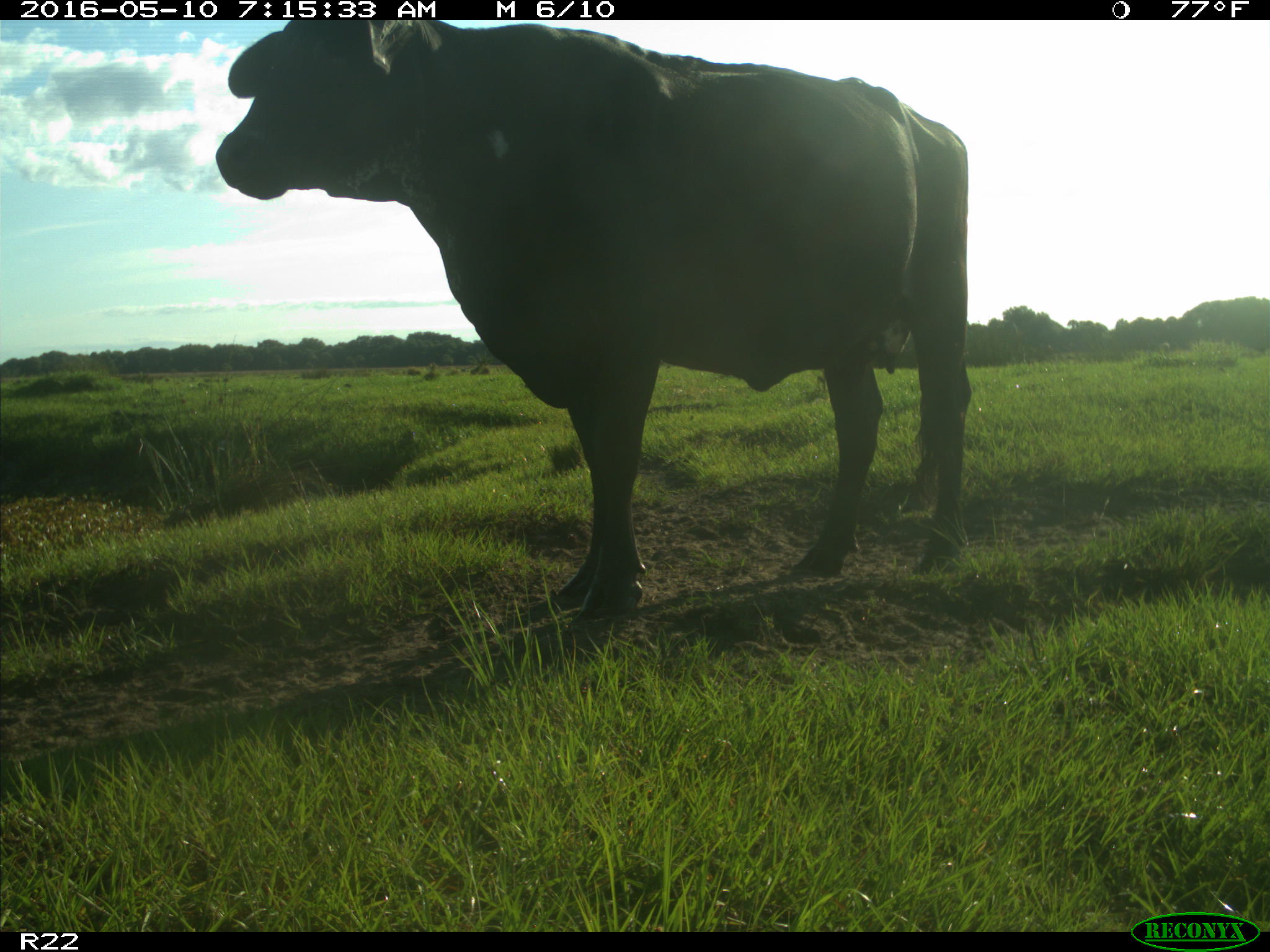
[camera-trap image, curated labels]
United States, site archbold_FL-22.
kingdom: Animalia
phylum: Chordata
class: Mammalia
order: Artiodactyla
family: Bovidae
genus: Bos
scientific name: Bos taurus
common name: domestic cow